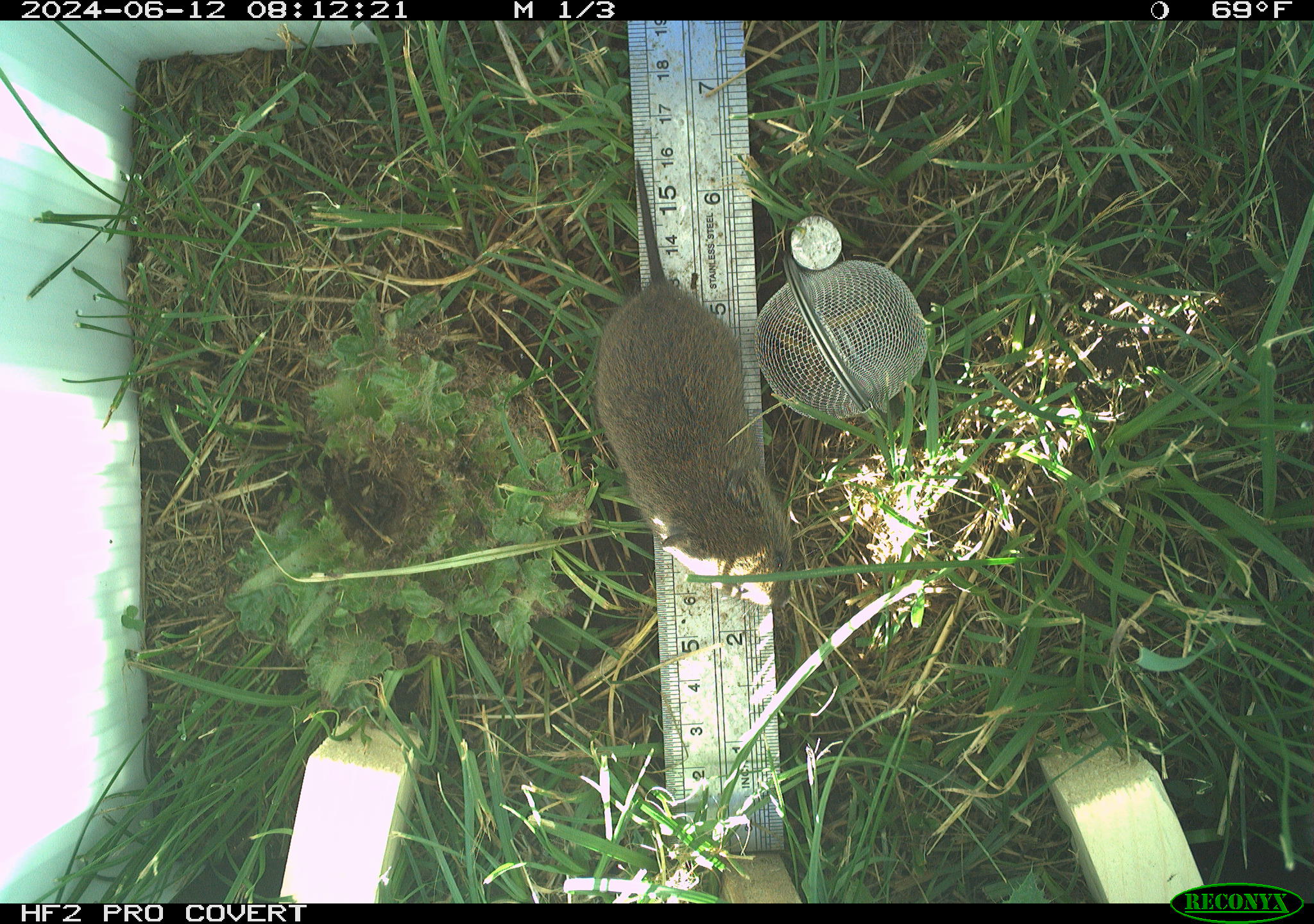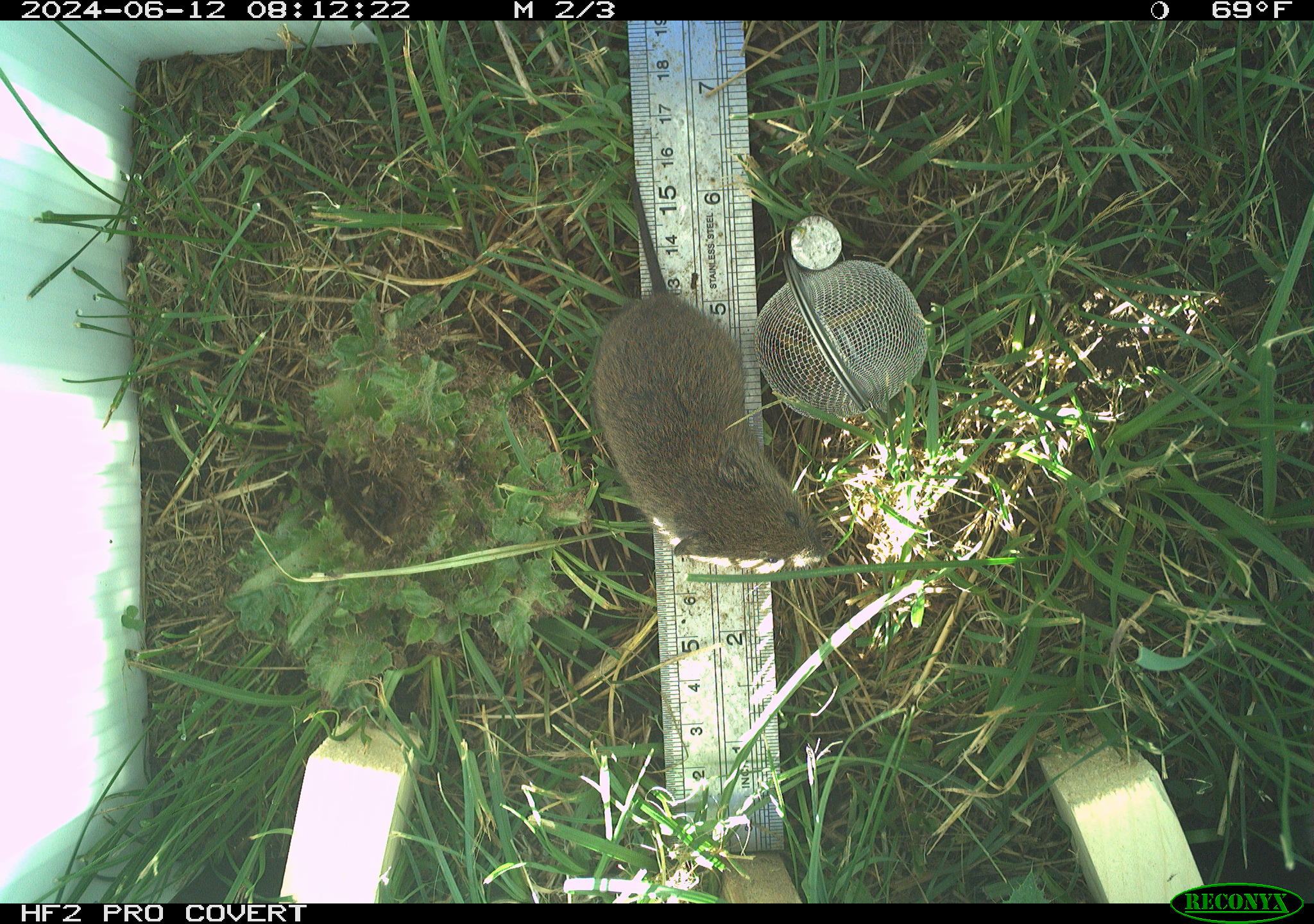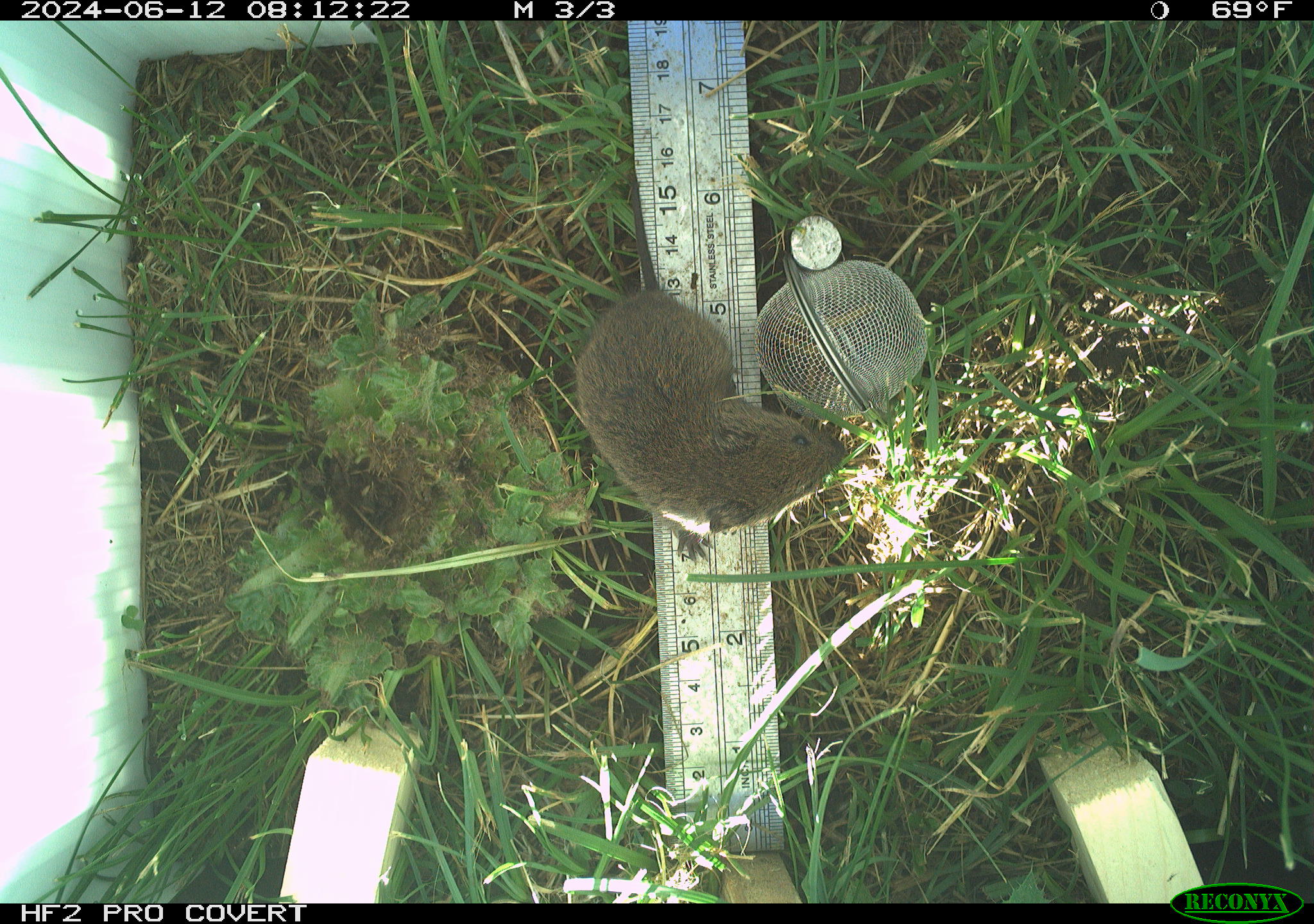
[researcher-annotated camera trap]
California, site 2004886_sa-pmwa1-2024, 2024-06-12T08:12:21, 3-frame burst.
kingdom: Animalia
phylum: Chordata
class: Mammalia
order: Rodentia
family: Cricetidae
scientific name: Arvicolinae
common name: voles, lemmings, and muskrats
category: arvicolinae subfamily